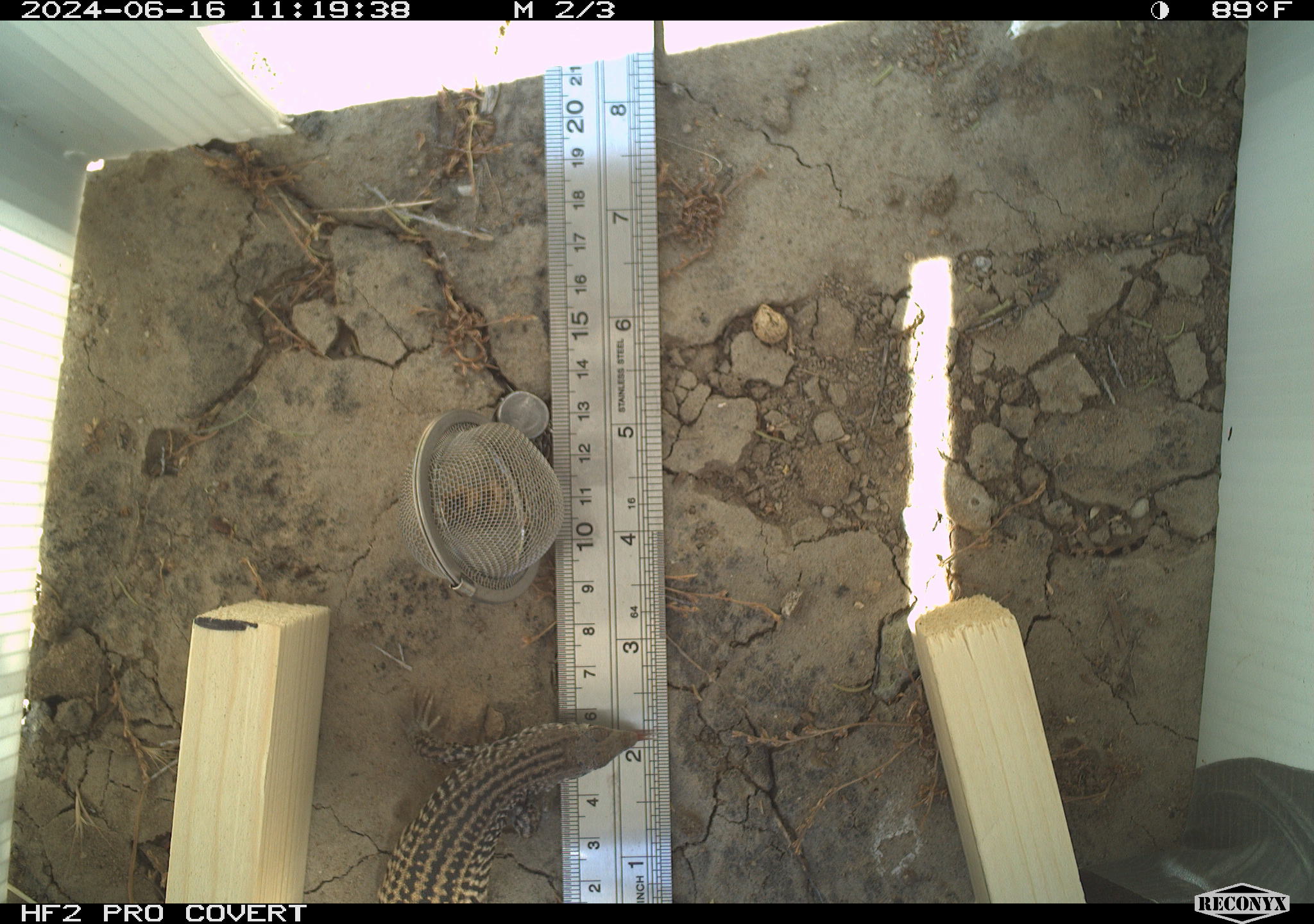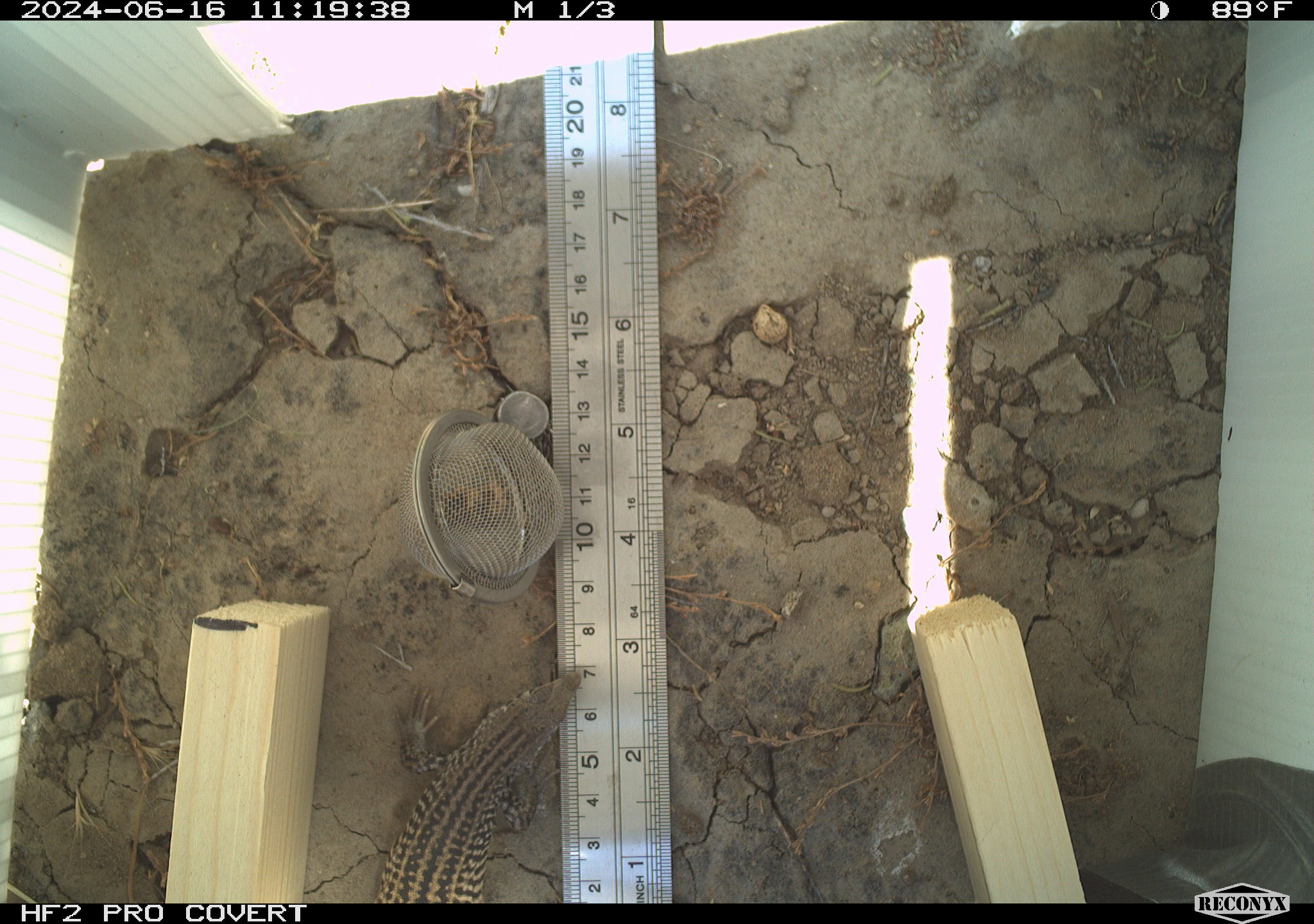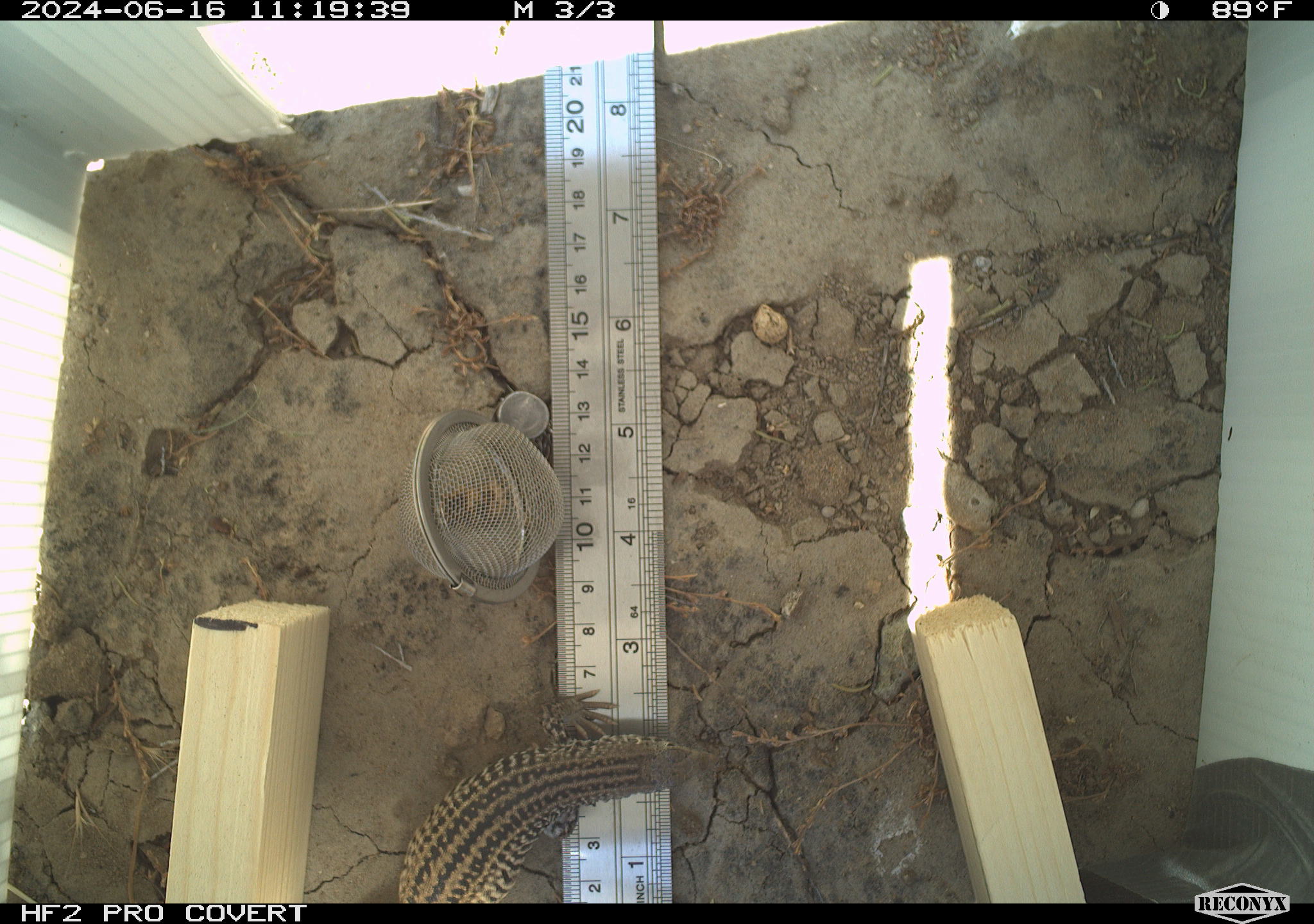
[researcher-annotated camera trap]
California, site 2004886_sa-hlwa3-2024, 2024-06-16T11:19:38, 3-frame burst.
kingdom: Animalia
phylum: Chordata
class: Reptilia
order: Squamata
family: Teiidae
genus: Aspidoscelis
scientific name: Aspidoscelis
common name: whiptail lizards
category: aspidoscelis species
Aspidoscelis species (whiptail lizards) (Aspidoscelis).